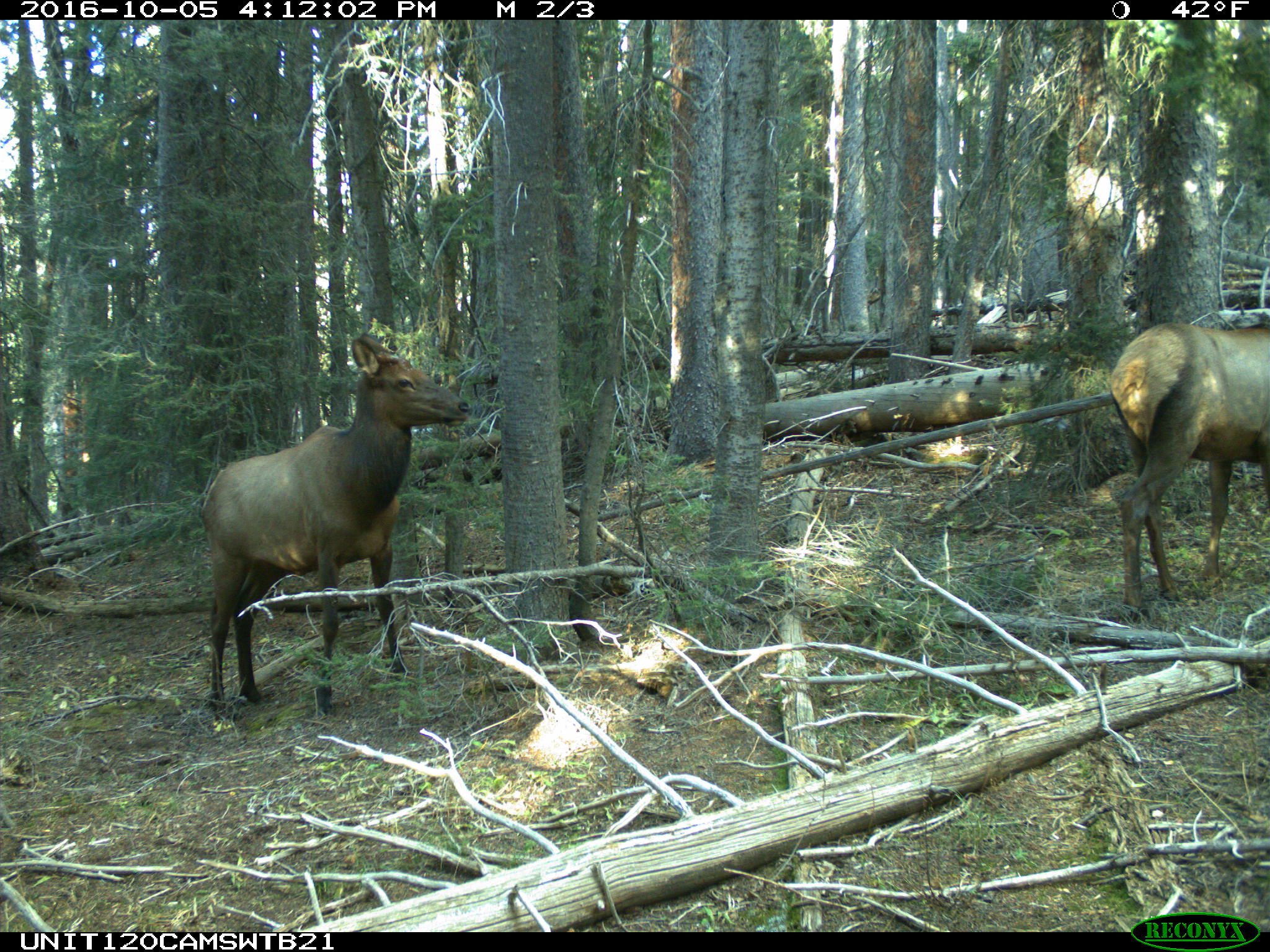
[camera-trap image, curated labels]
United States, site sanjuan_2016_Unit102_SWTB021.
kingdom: Animalia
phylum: Chordata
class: Mammalia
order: Artiodactyla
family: Cervidae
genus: Cervus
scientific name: Cervus elaphus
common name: red deer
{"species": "Cervus elaphus (red deer)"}